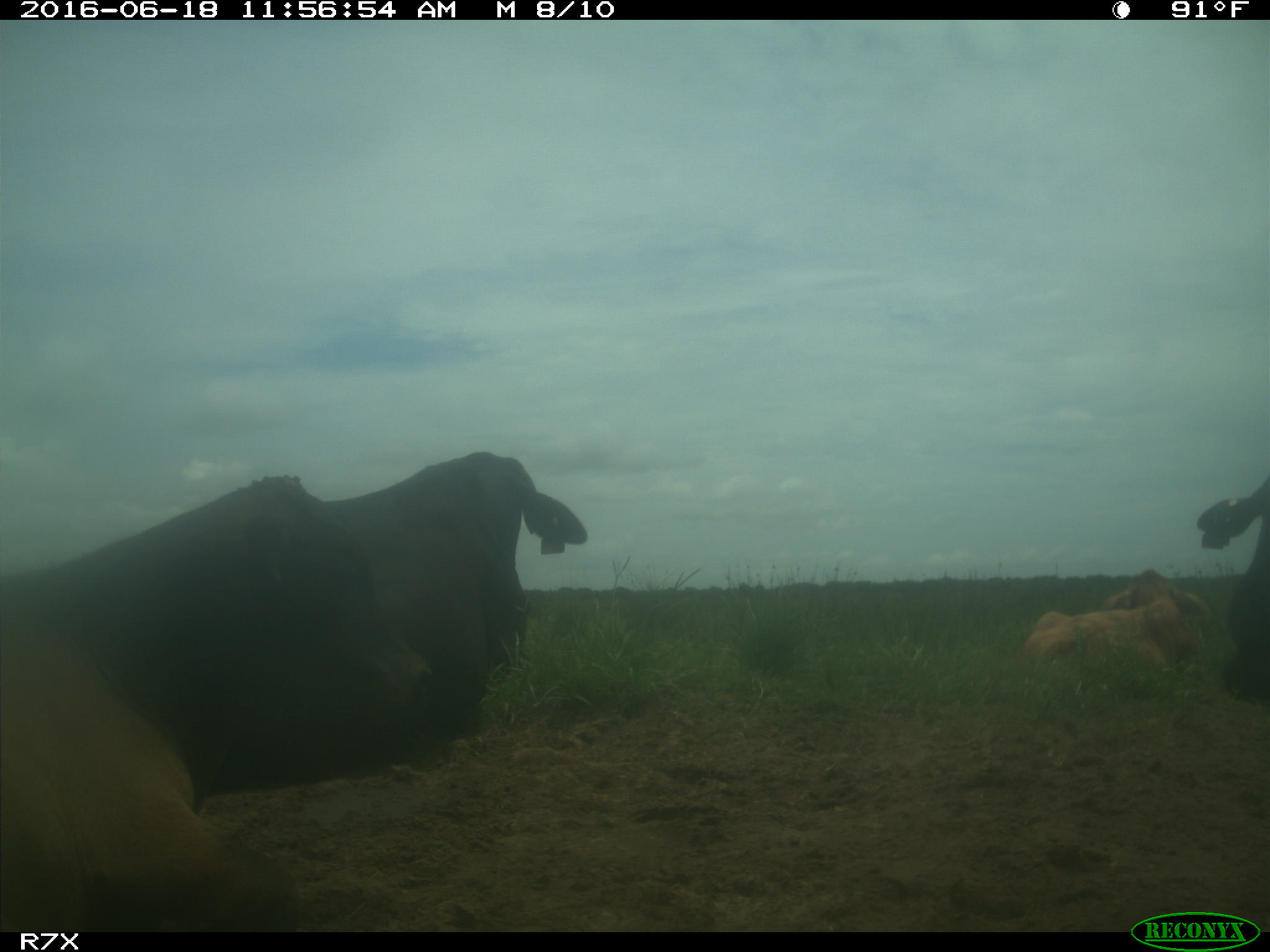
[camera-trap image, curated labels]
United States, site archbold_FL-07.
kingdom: Animalia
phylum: Chordata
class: Mammalia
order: Artiodactyla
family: Bovidae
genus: Bos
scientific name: Bos taurus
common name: domestic cow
Bos taurus (domestic cow).